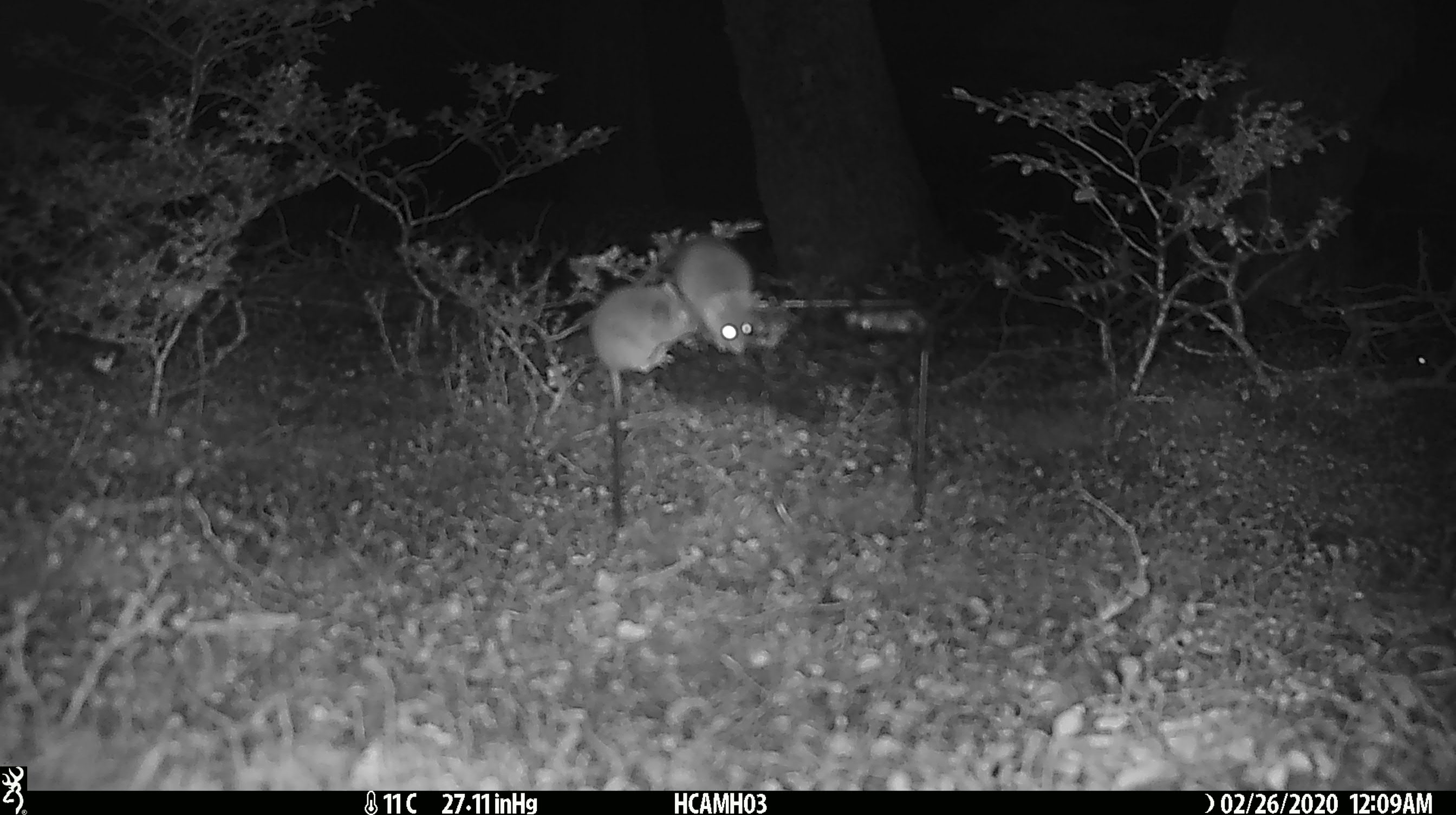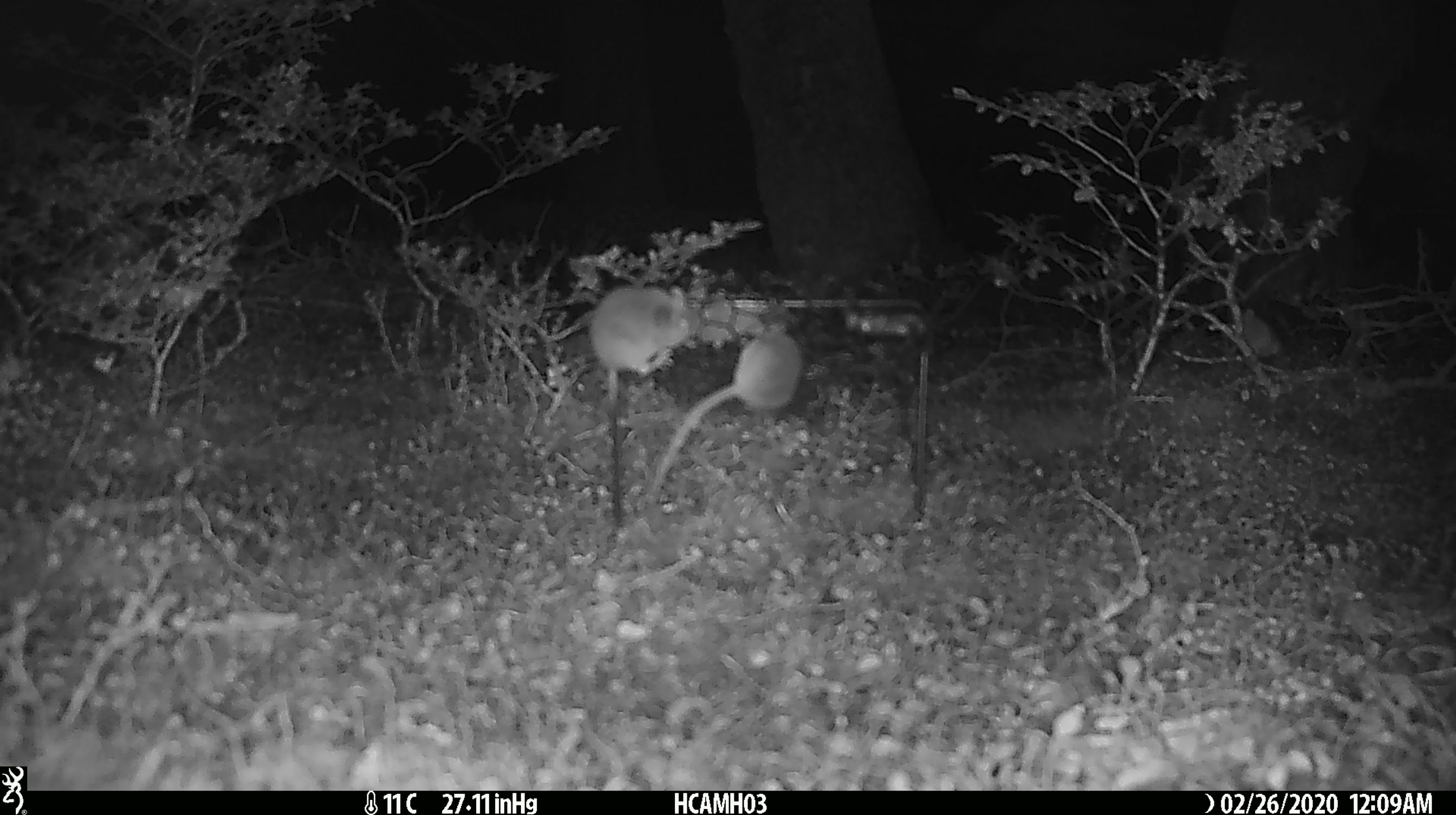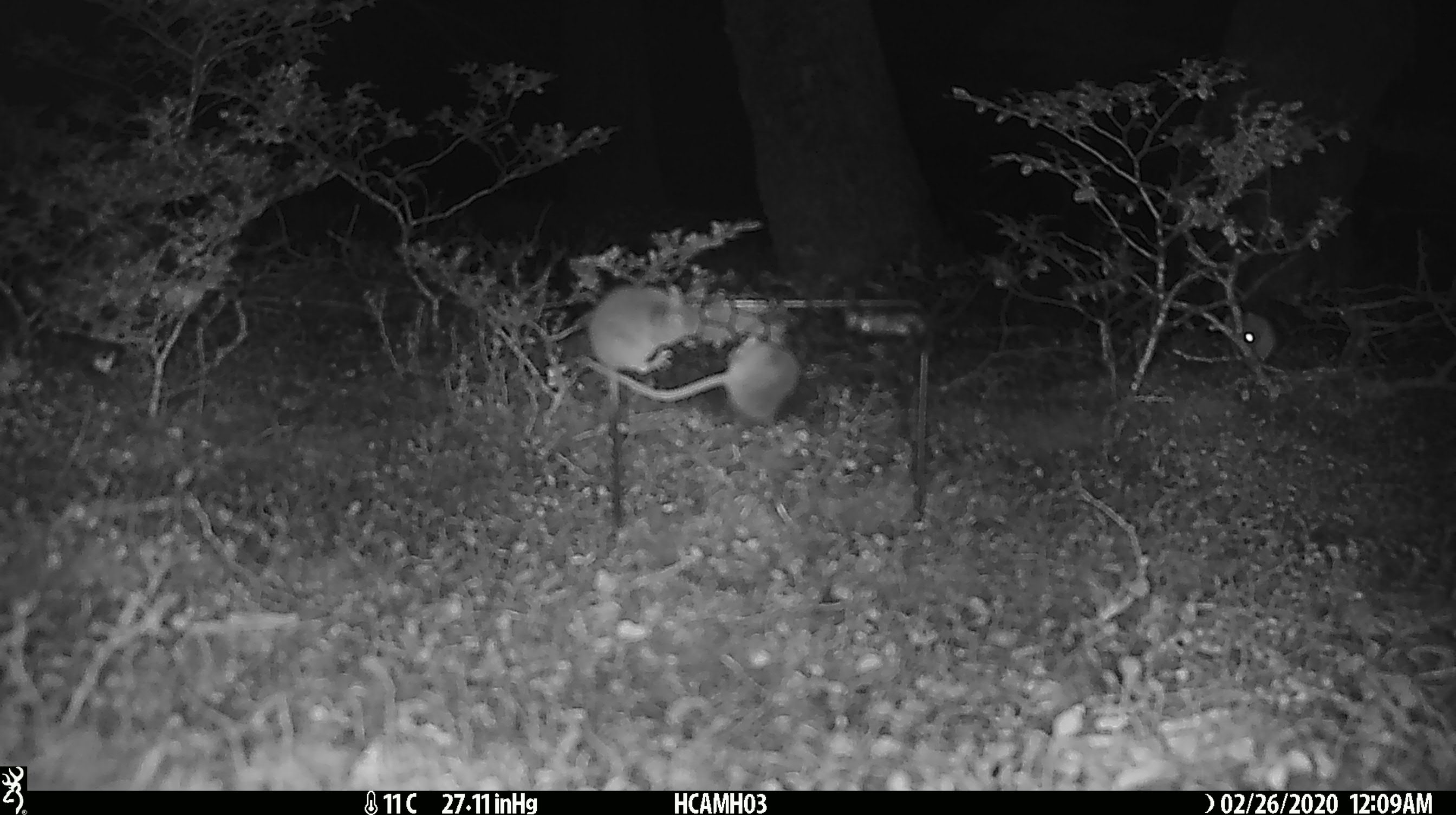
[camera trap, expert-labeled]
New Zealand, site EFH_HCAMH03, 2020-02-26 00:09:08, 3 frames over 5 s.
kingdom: Animalia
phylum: Chordata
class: Mammalia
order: Rodentia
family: Muridae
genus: Mus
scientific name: Mus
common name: mouse